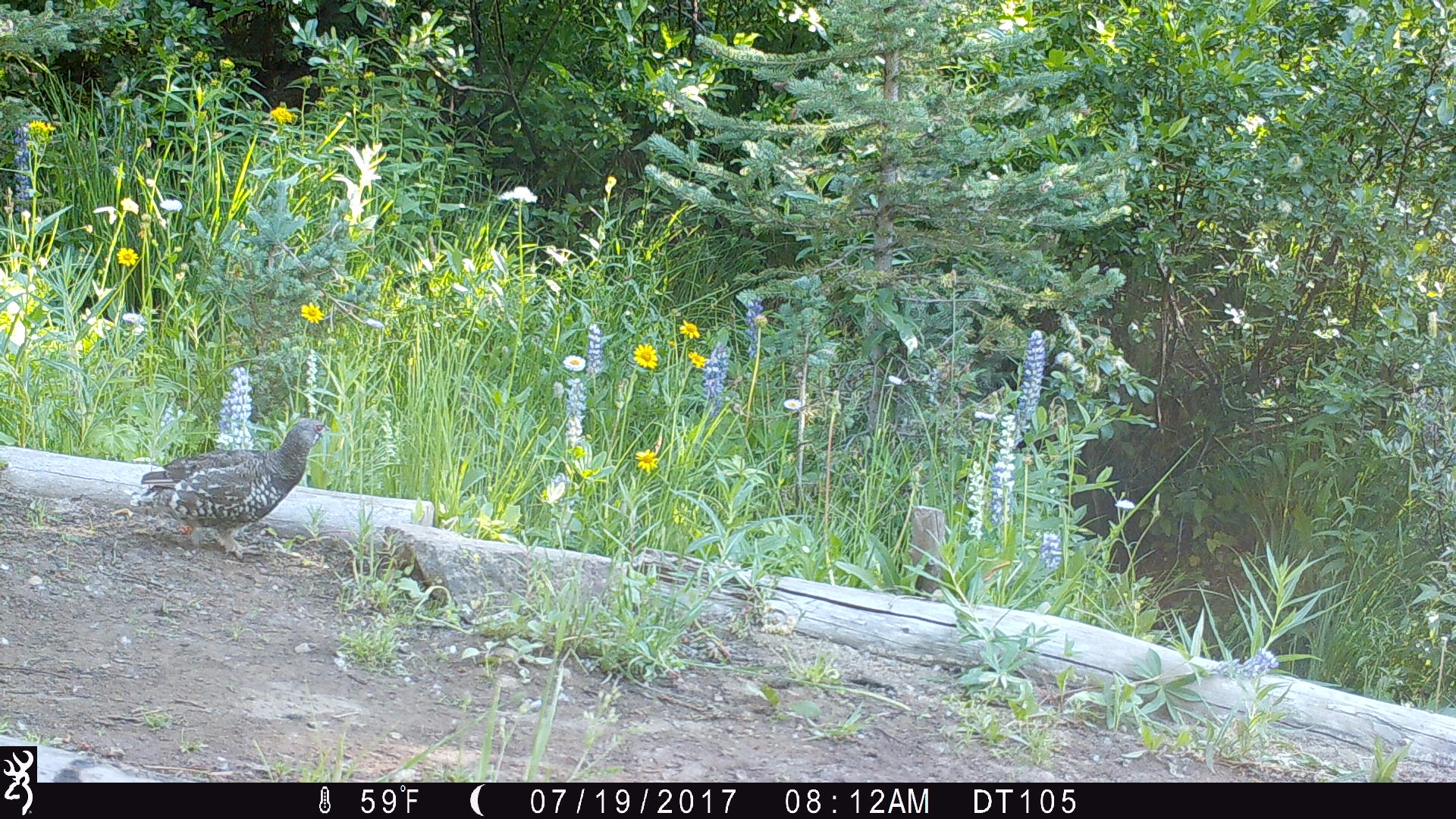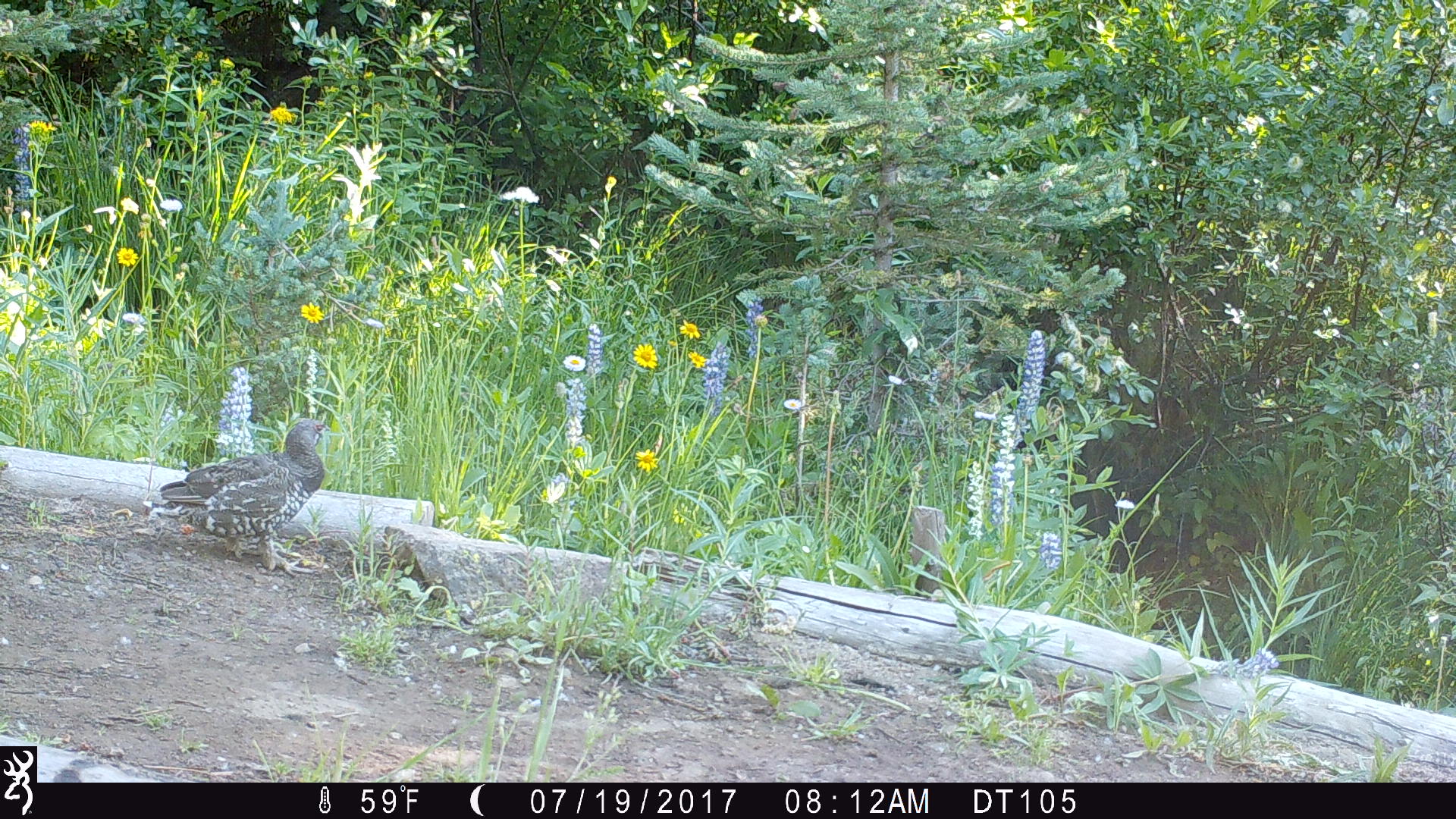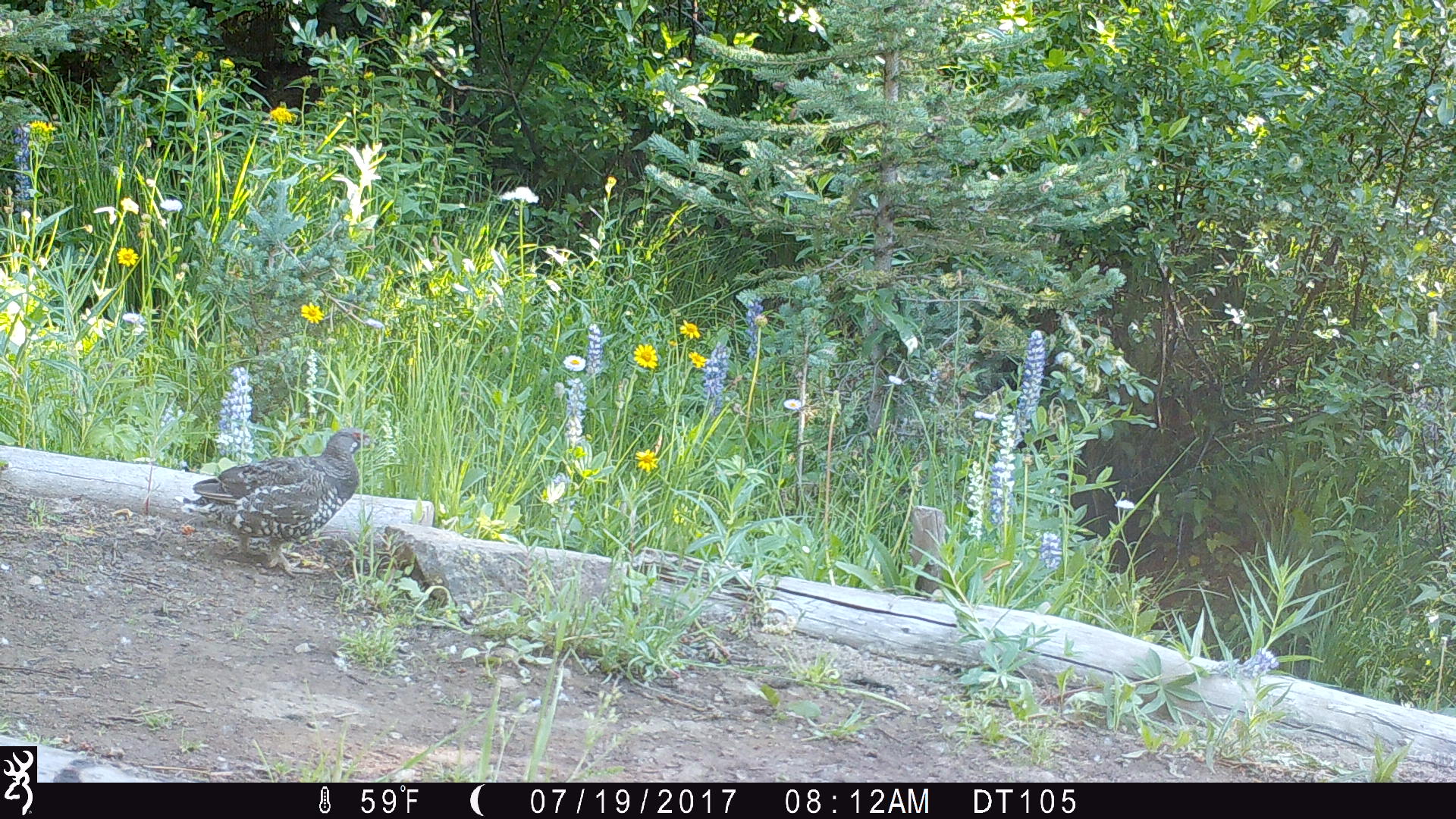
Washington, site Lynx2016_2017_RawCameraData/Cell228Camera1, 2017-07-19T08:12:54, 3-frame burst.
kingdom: Animalia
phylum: Chordata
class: Aves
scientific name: Aves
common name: birds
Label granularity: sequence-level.